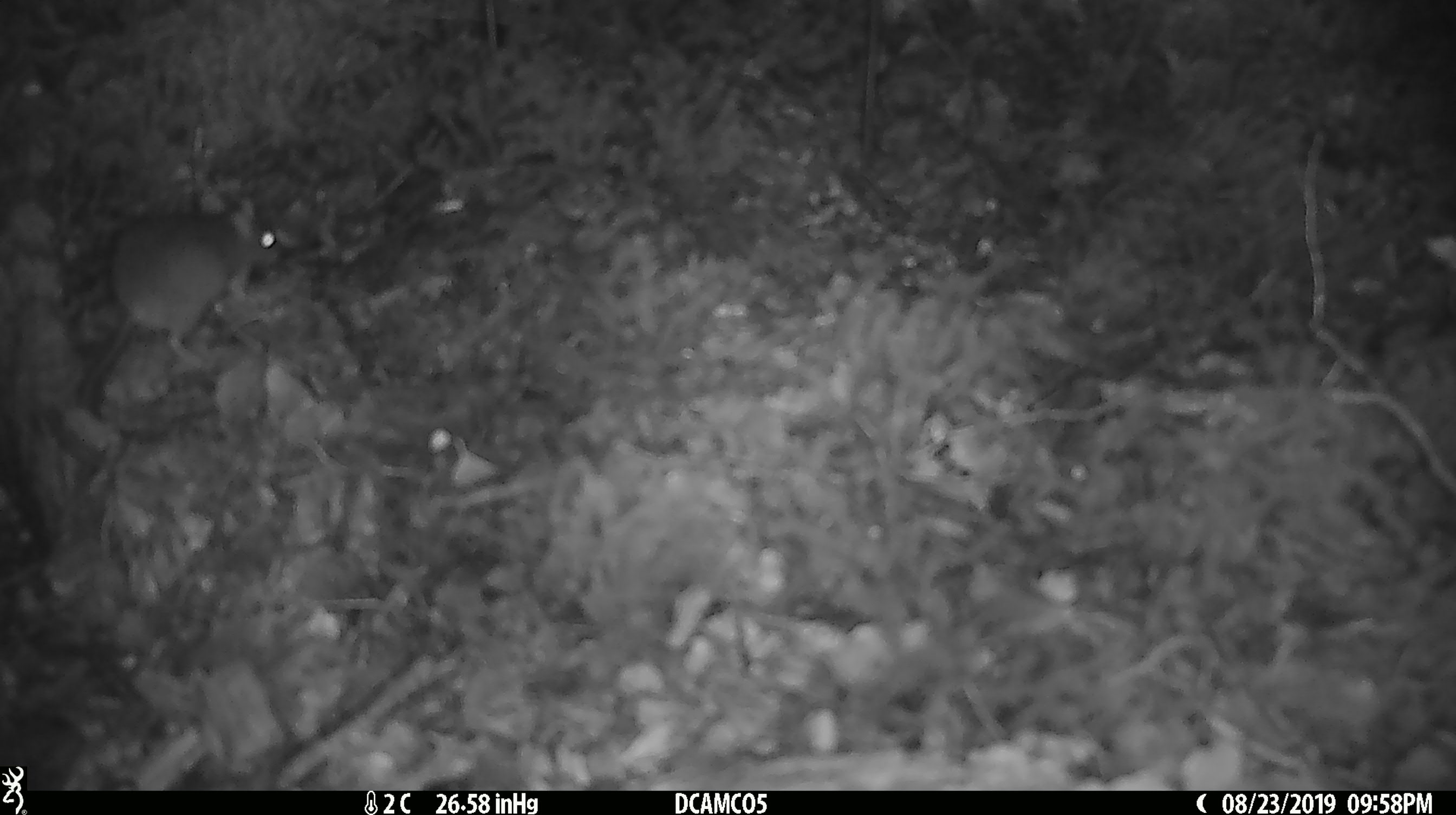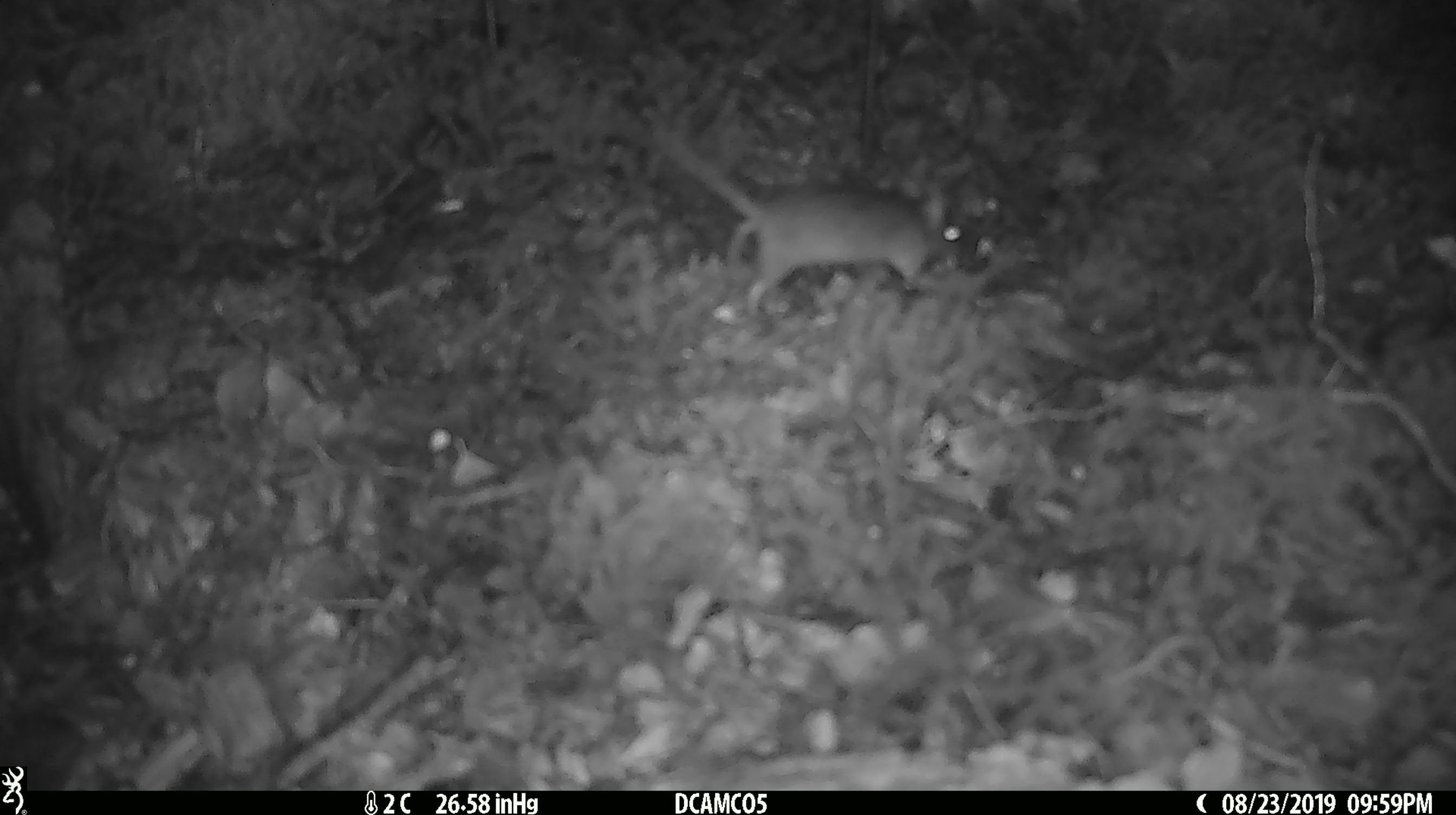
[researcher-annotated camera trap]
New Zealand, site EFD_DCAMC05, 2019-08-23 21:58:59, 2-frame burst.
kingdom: Animalia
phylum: Chordata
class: Mammalia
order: Rodentia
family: Muridae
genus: Mus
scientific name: Mus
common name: mouse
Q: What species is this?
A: Mouse (Mus).